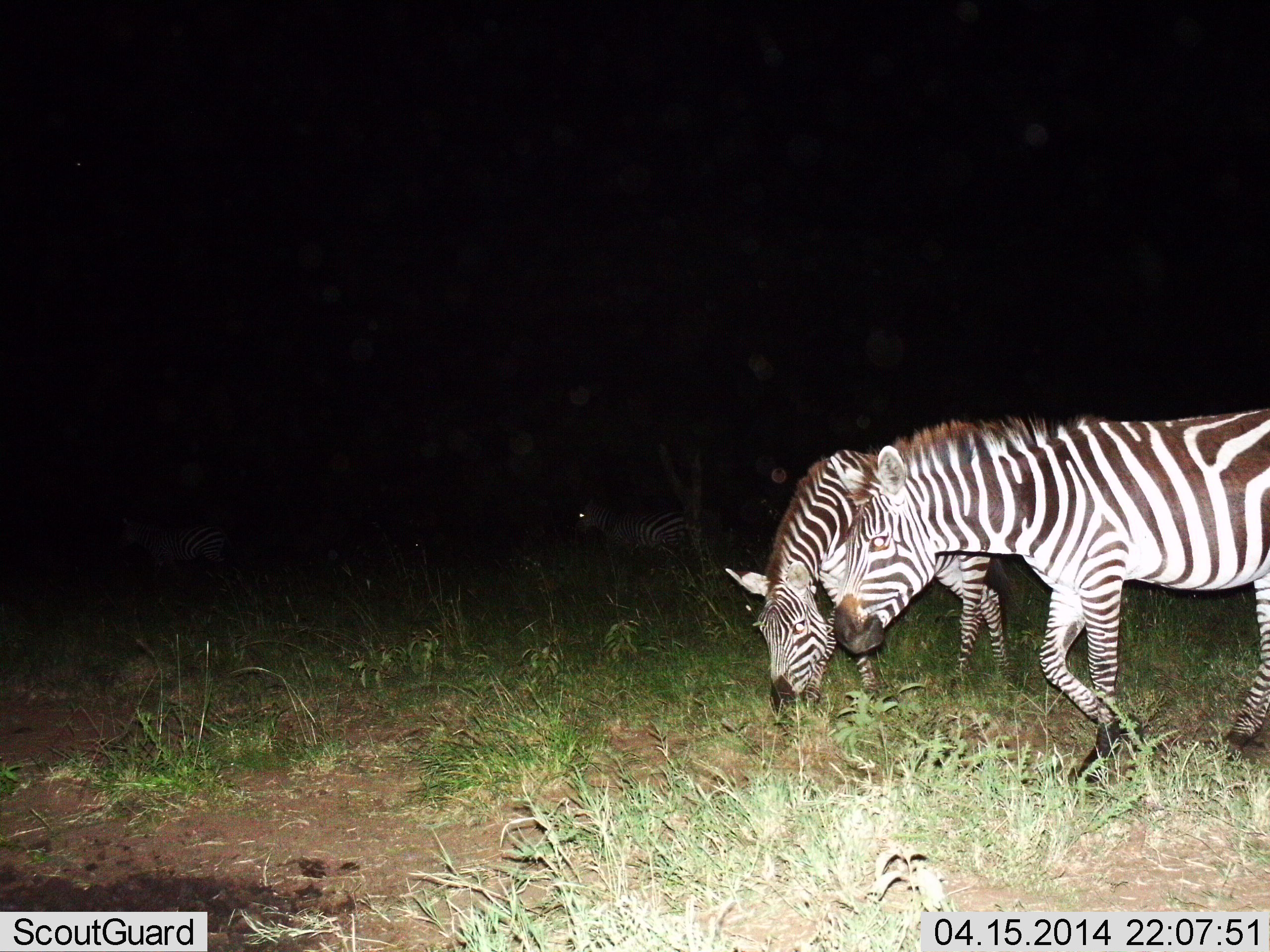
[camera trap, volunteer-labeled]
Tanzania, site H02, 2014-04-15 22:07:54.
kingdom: Animalia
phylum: Chordata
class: Mammalia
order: Perissodactyla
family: Equidae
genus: Equus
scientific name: Equus quagga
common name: plains zebra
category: zebra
Zebra (plains zebra) (Equus quagga), count 3. Behavior (volunteer vote fractions): standing 60%, resting 0%, moving 90%, interacting 0%. Young present (vote fraction): 0%. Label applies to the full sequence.